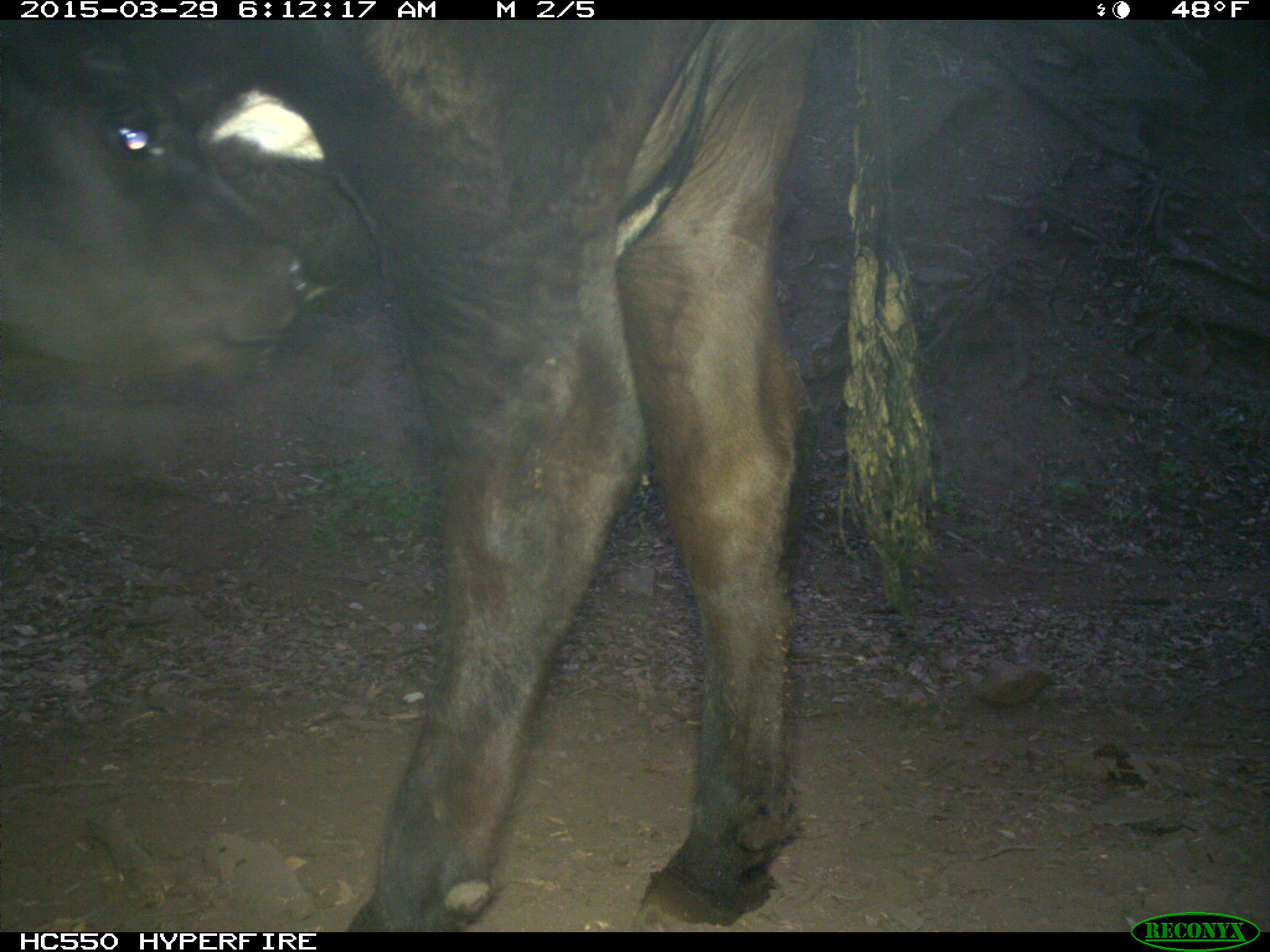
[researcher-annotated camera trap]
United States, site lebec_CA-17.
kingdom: Animalia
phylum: Chordata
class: Mammalia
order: Artiodactyla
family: Bovidae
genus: Bos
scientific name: Bos taurus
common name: domestic cow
Bos taurus (domestic cow).